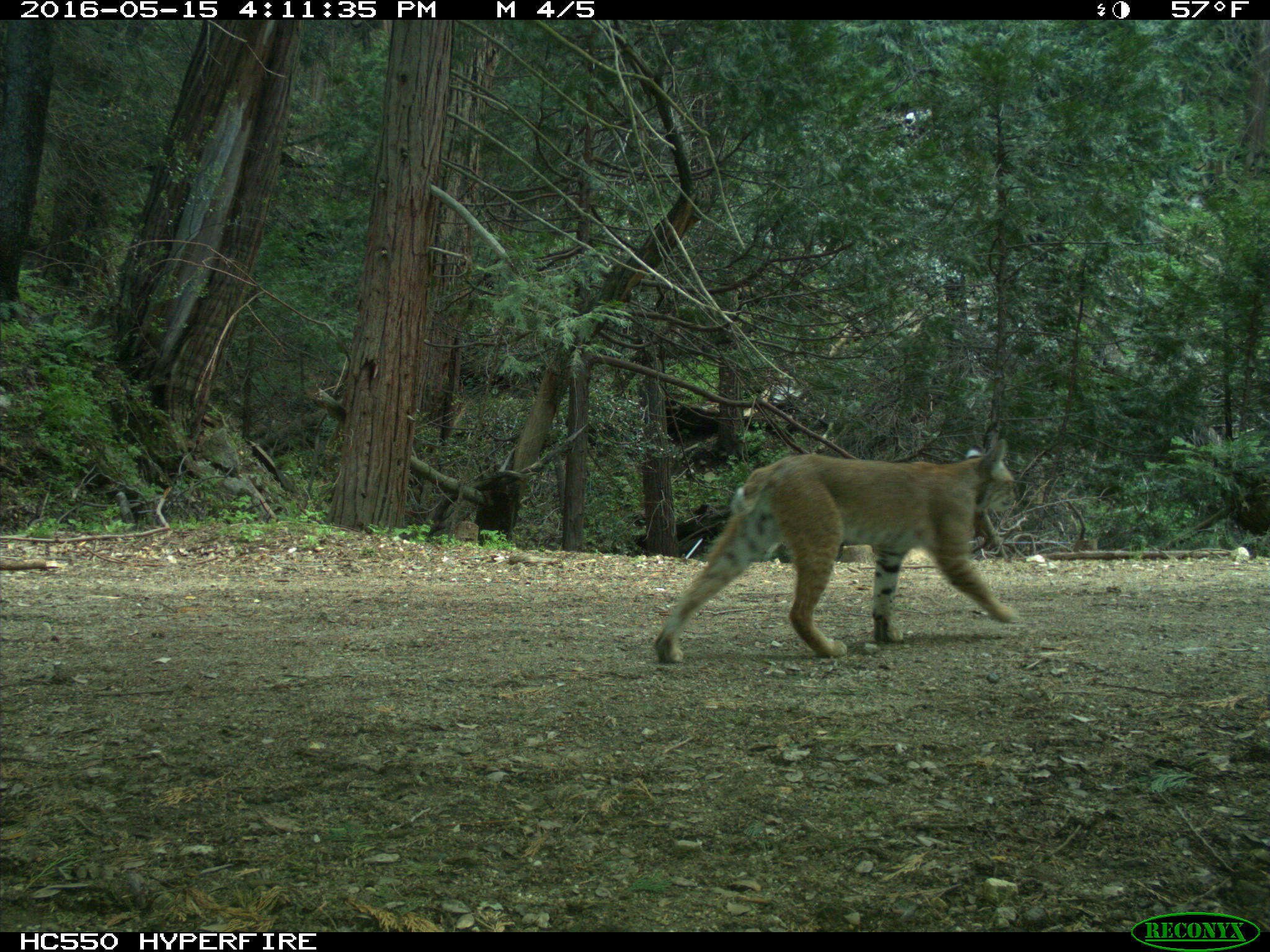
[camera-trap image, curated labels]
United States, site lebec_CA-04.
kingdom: Animalia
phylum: Chordata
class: Mammalia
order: Carnivora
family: Felidae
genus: Lynx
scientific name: Lynx rufus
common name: bobcat